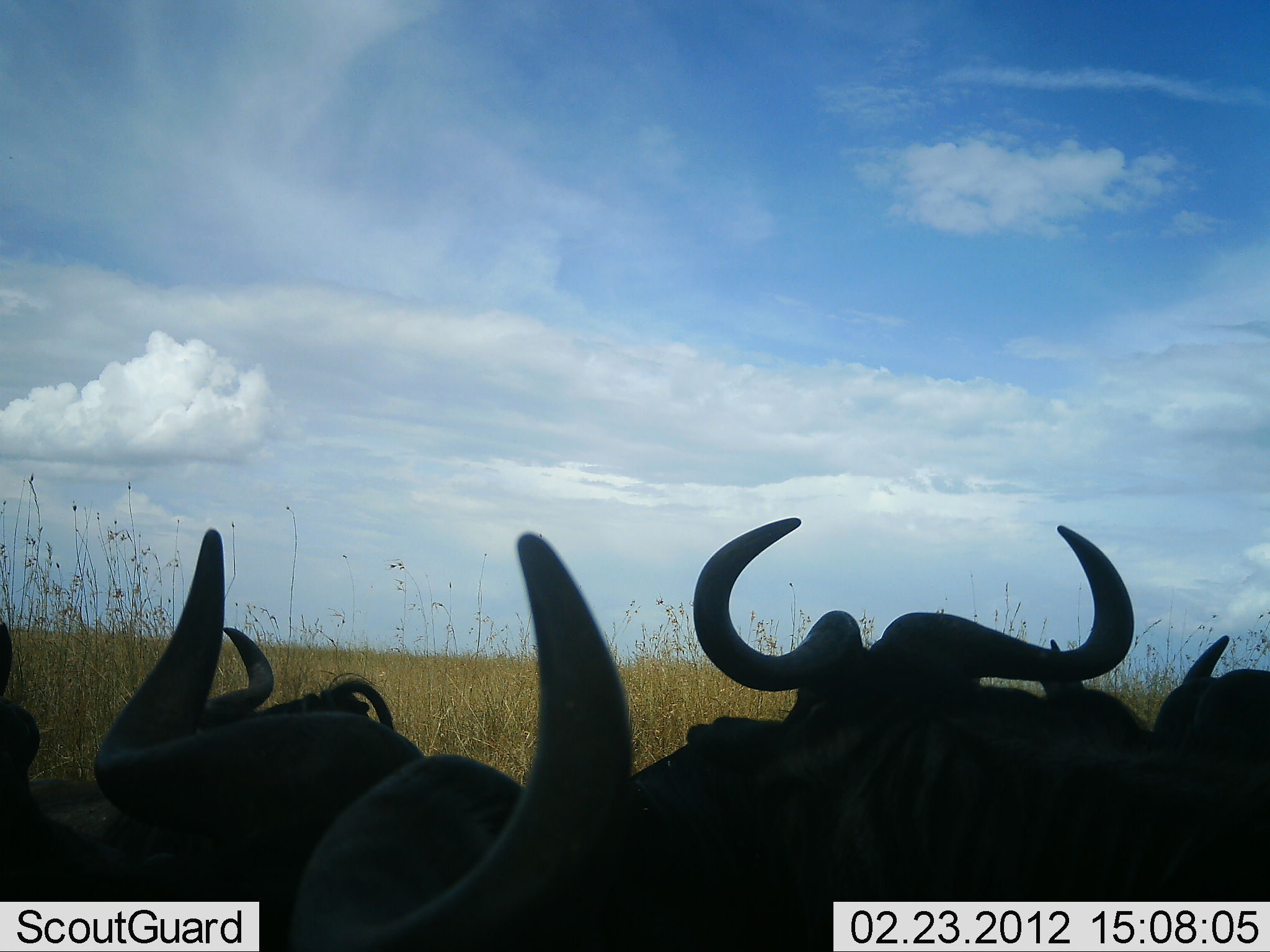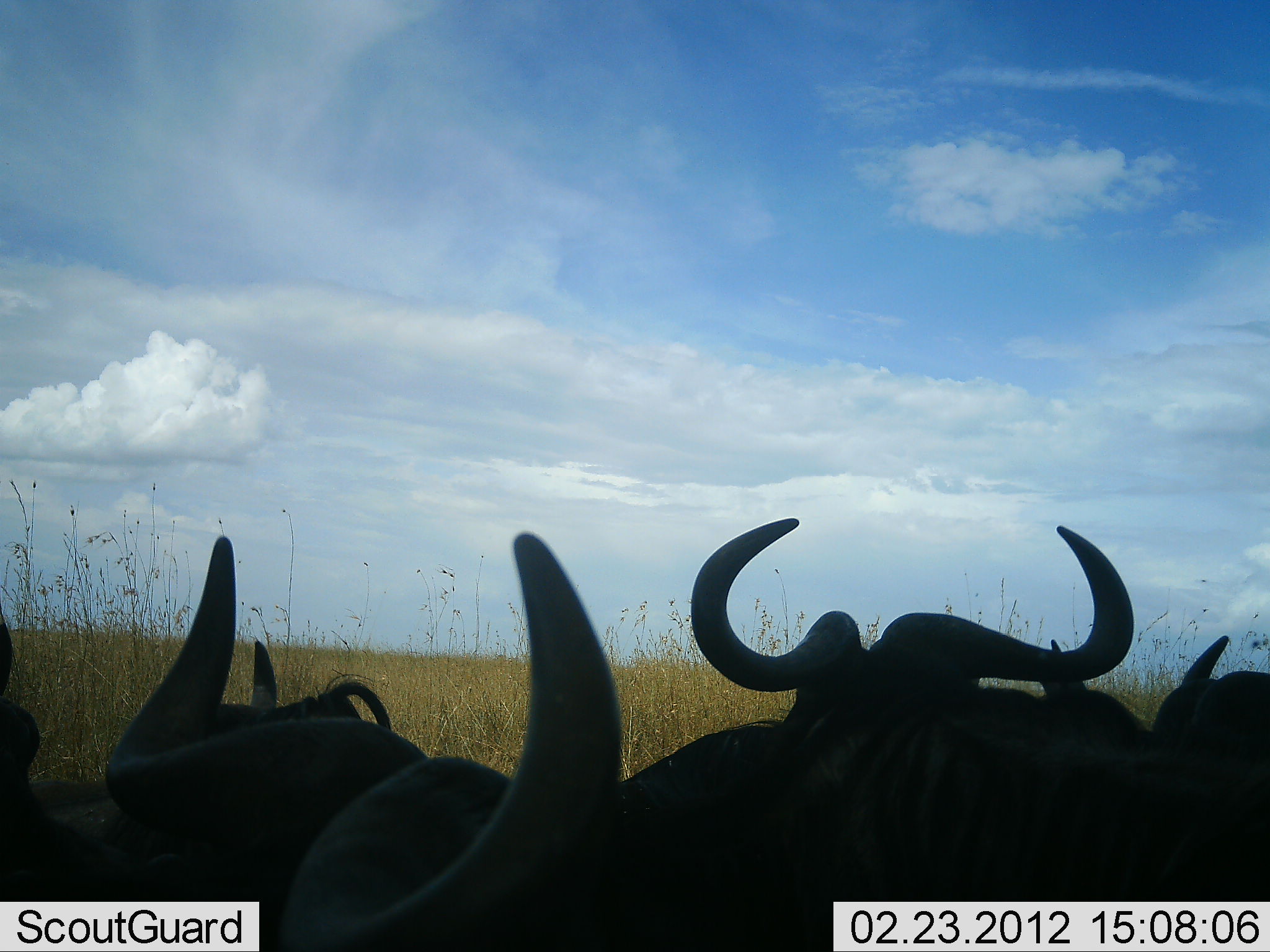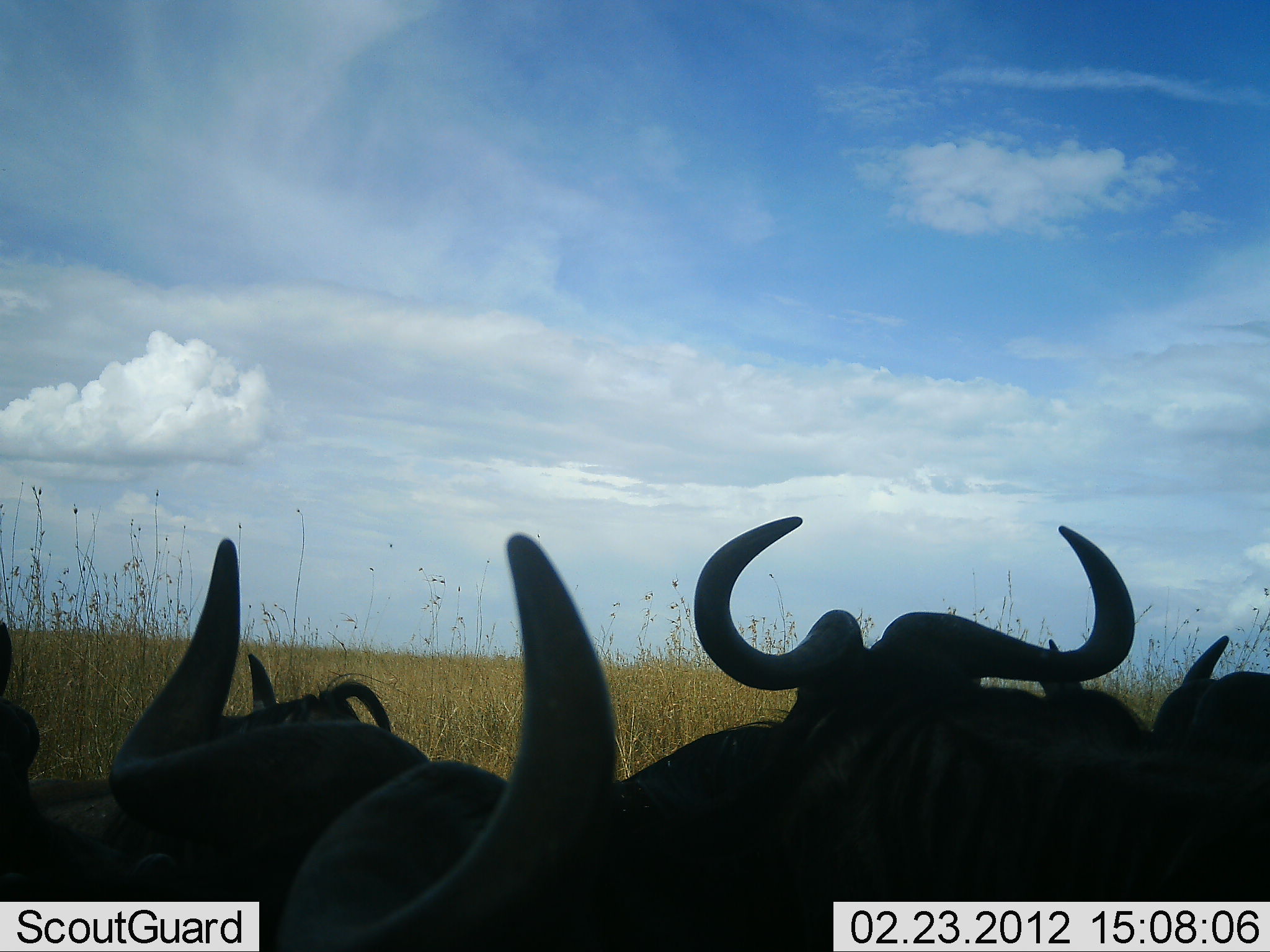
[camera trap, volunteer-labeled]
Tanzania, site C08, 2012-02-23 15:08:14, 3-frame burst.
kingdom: Animalia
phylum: Chordata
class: Mammalia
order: Artiodactyla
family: Bovidae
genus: Connochaetes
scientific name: Connochaetes taurinus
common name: blue wildebeest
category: wildebeest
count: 5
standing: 19%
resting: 71%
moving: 10%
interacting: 5%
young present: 0%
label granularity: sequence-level